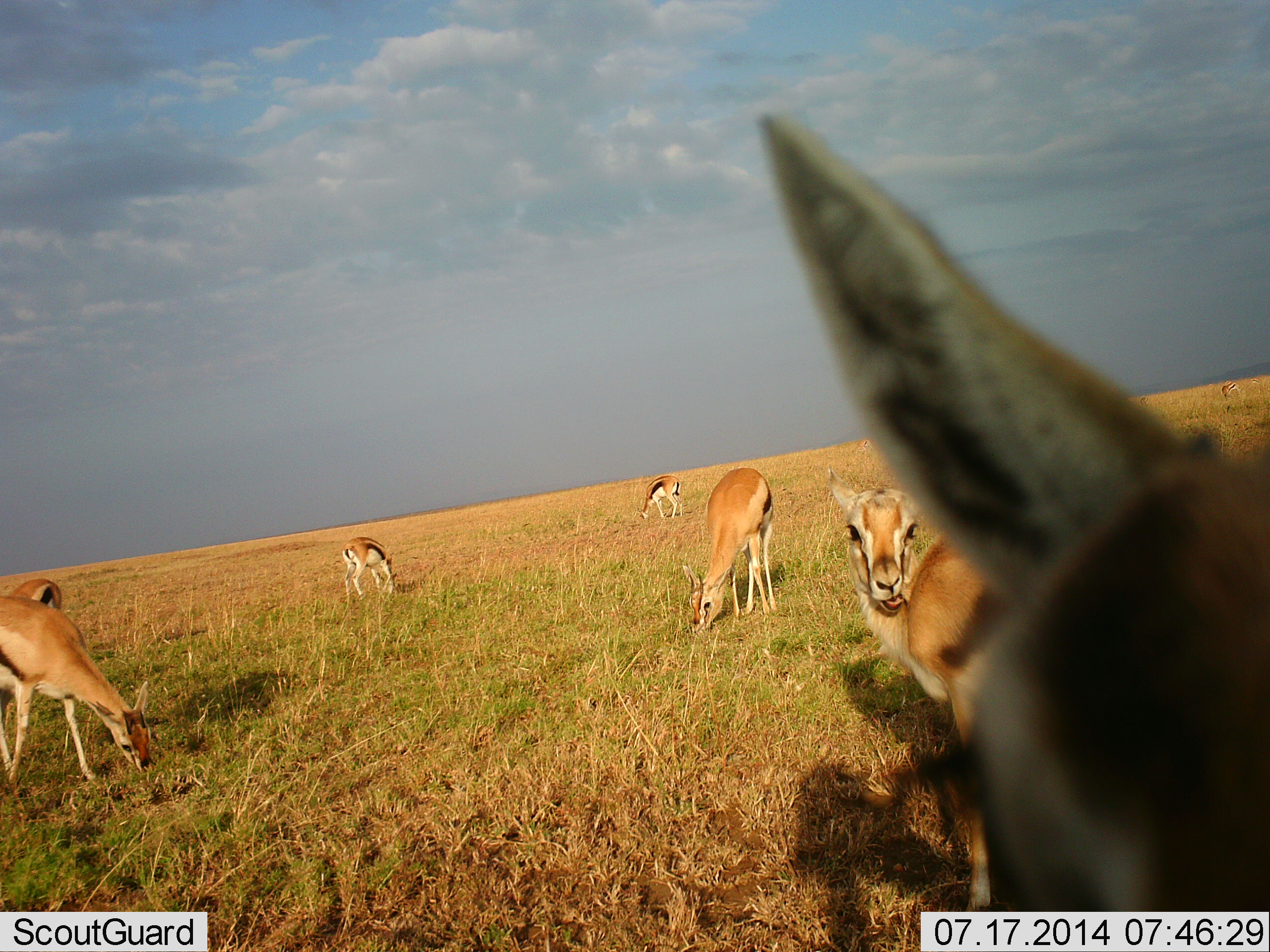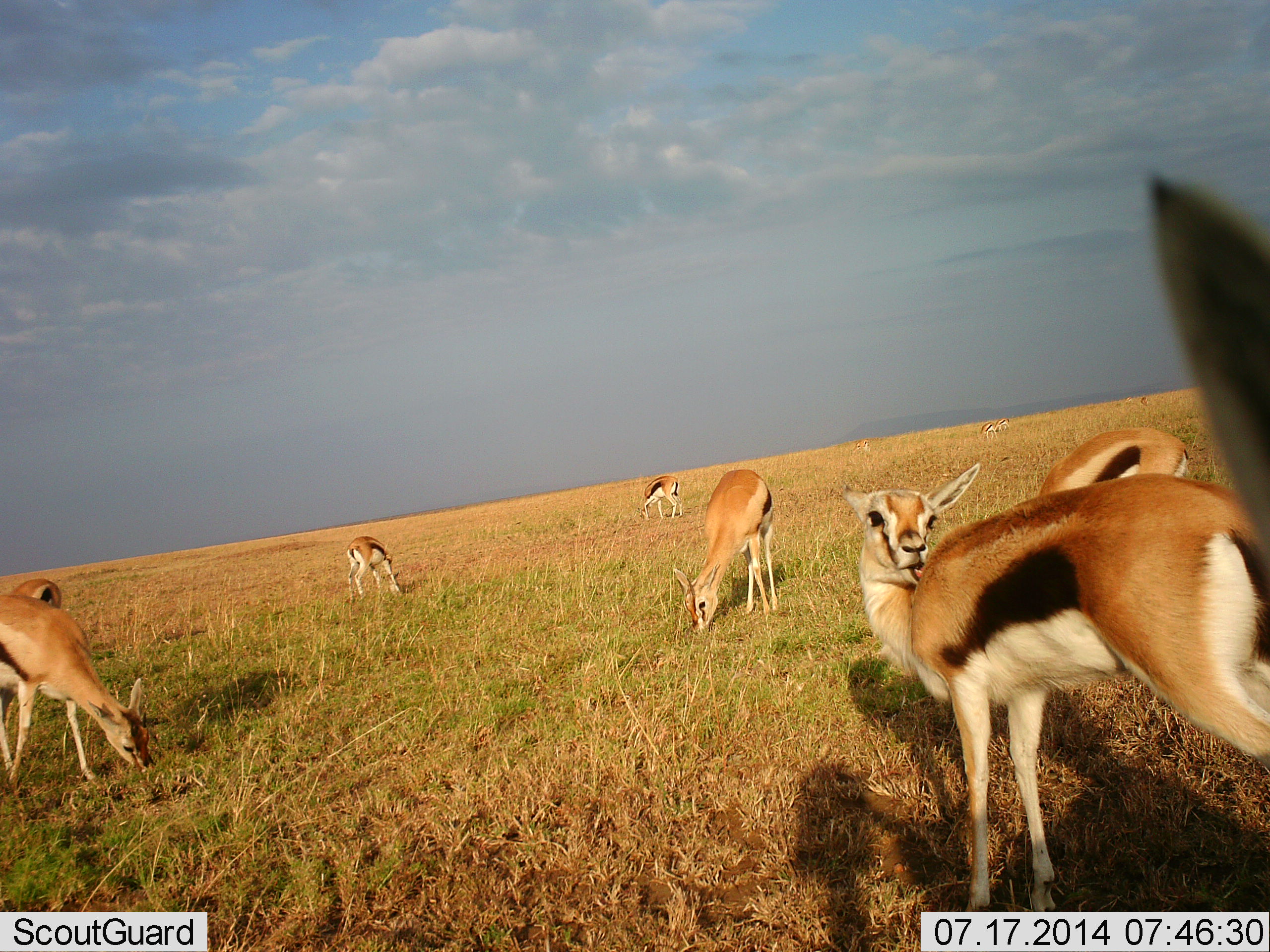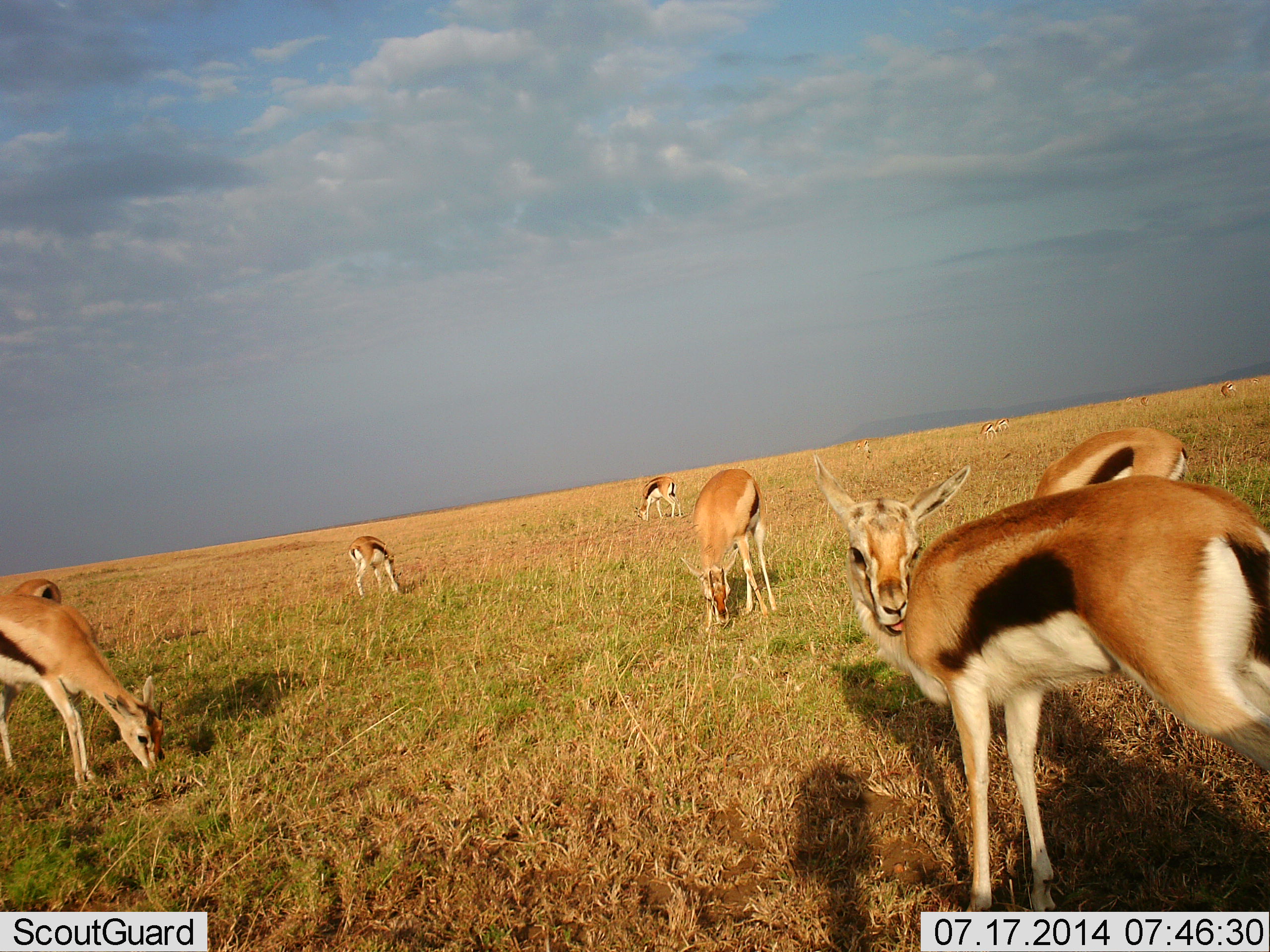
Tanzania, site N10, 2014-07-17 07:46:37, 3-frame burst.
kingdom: Animalia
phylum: Chordata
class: Mammalia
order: Artiodactyla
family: Bovidae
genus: Eudorcas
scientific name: Eudorcas thomsonii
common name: thomson's gazelle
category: gazellethomsons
Gazellethomsons (thomson's gazelle) (Eudorcas thomsonii), count 8. Behavior (volunteer vote fractions): standing 80%, resting 20%, moving 50%, interacting 10%. Young present (vote fraction): 0%. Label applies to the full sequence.